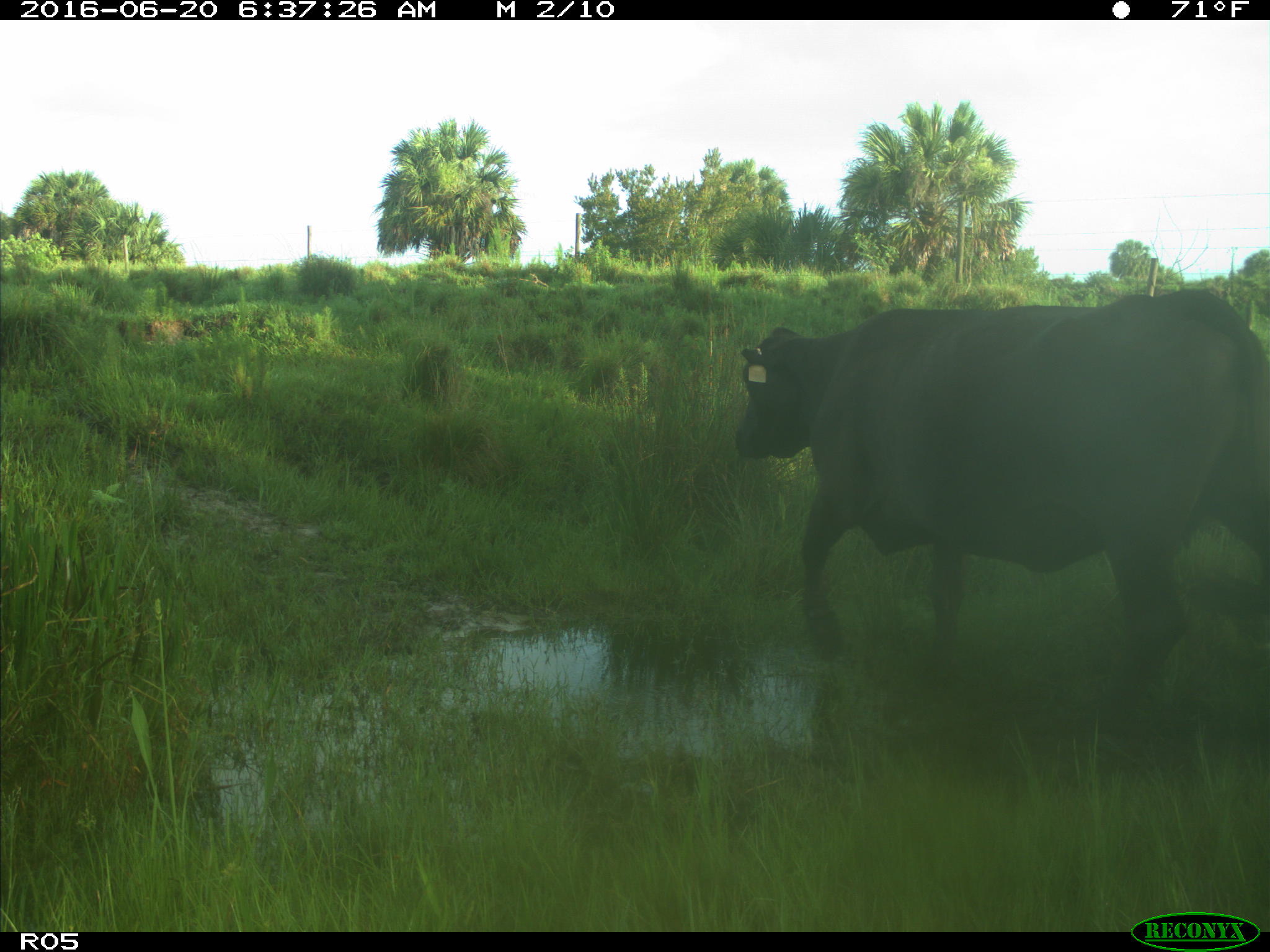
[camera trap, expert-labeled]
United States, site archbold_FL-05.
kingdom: Animalia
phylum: Chordata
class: Mammalia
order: Artiodactyla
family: Bovidae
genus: Bos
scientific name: Bos taurus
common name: domestic cow